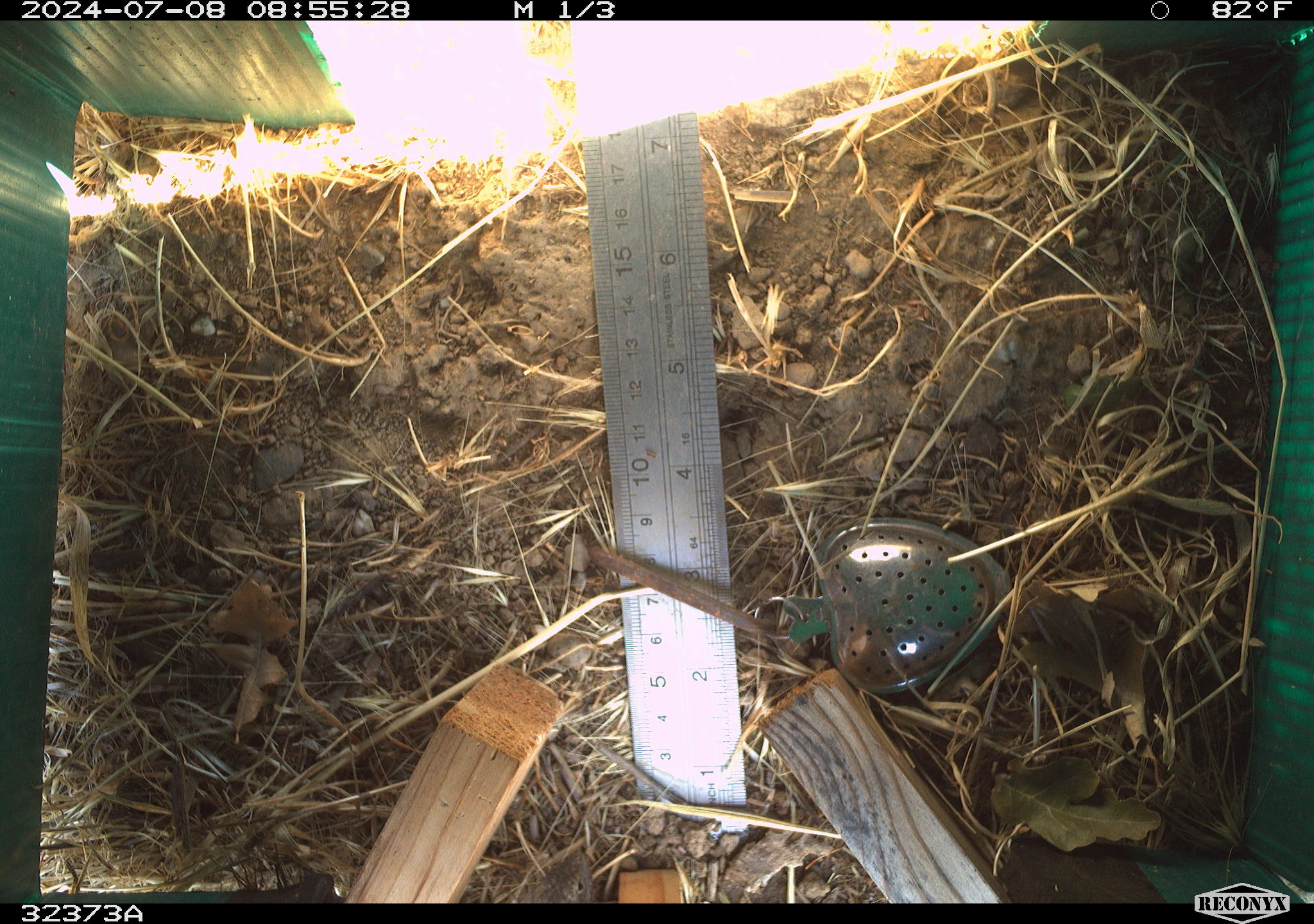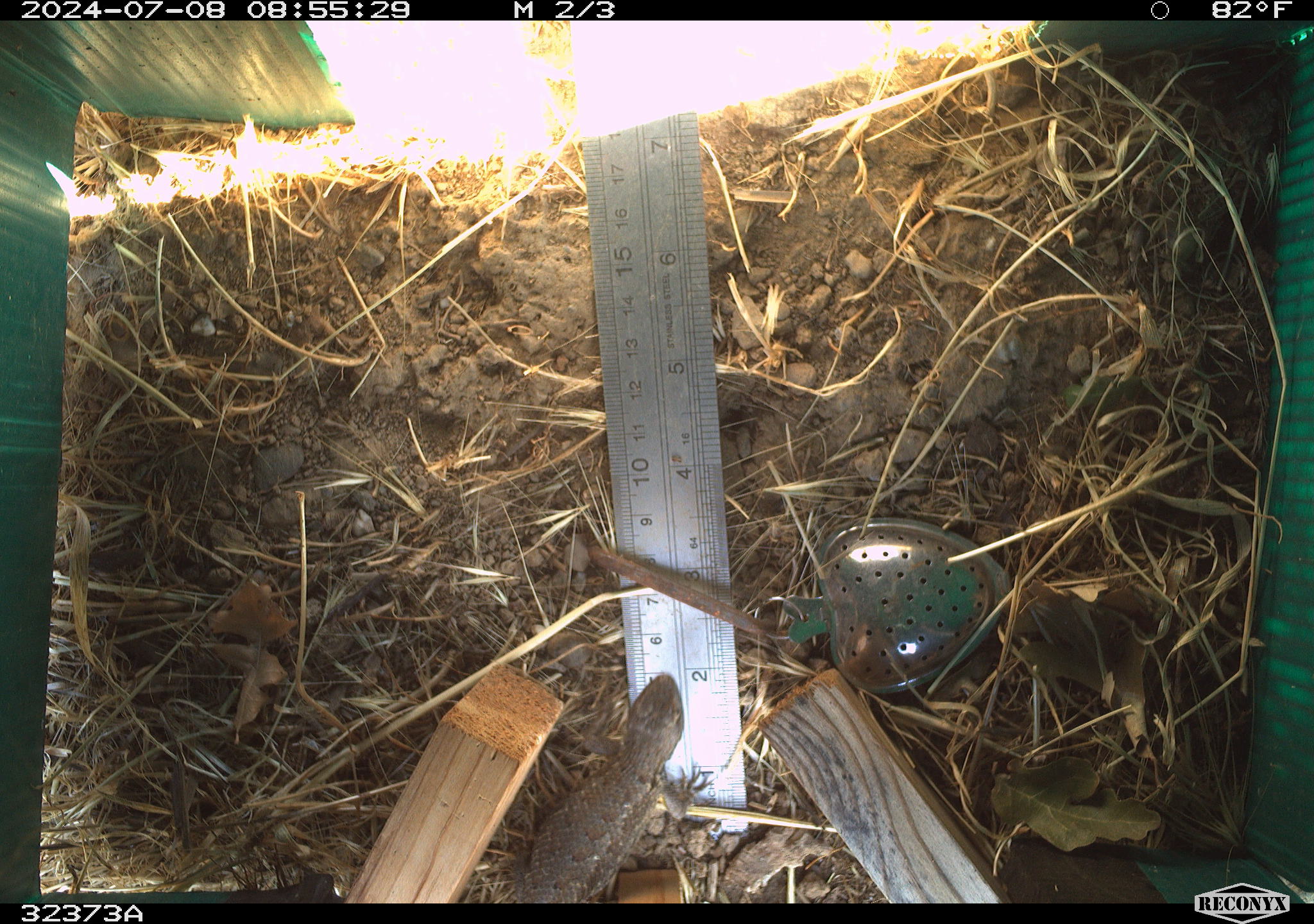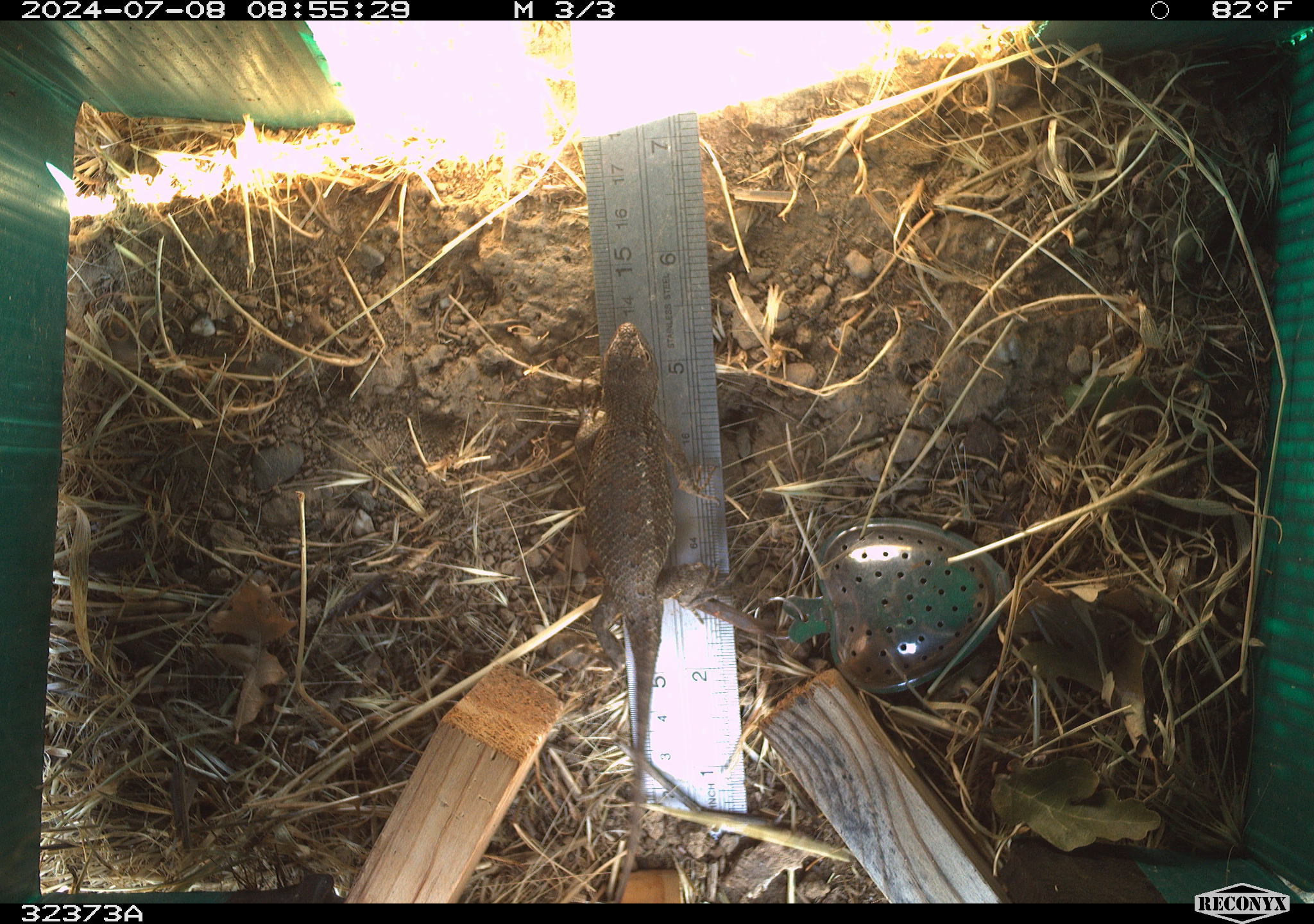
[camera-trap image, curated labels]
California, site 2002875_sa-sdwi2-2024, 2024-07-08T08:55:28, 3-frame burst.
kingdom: Animalia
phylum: Chordata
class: Reptilia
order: Squamata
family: Phrynosomatidae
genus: Sceloporus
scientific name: Sceloporus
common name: spiny lizards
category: sceloporus species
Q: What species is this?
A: Sceloporus species (spiny lizards) (Sceloporus).